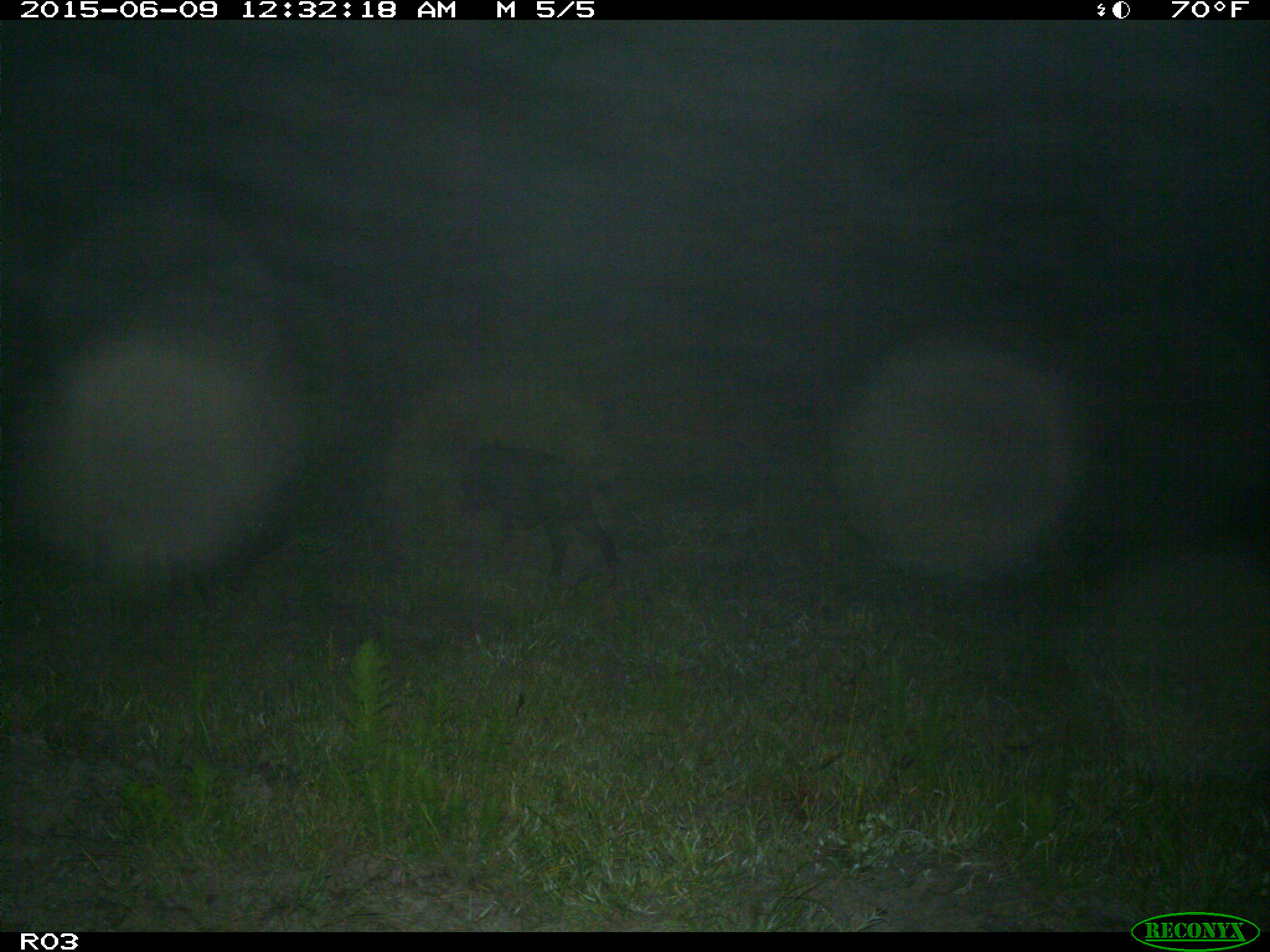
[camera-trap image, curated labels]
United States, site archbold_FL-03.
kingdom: Animalia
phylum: Chordata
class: Mammalia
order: Artiodactyla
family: Suidae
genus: Sus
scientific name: Sus scrofa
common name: wild boar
Sus scrofa (wild boar).